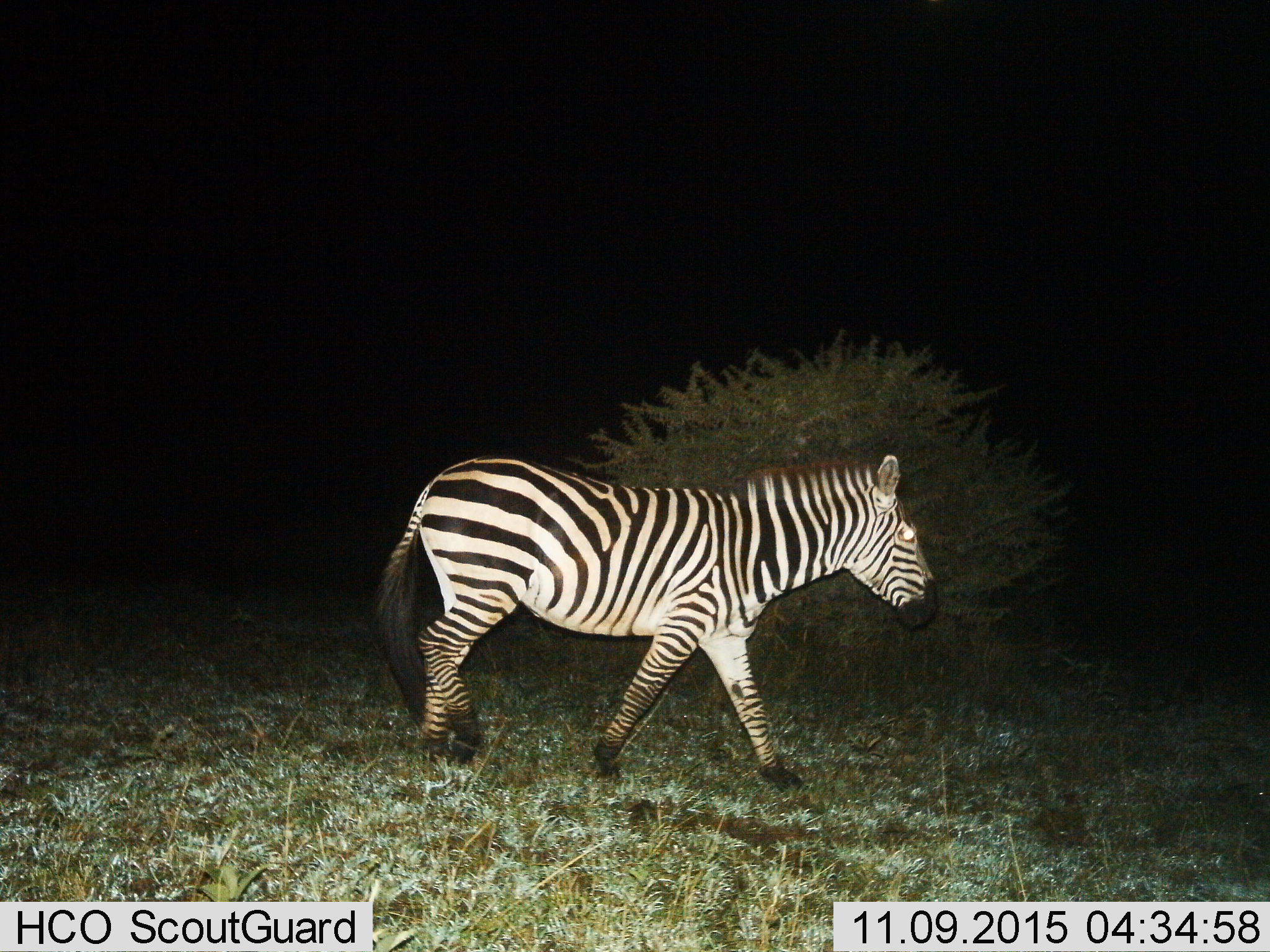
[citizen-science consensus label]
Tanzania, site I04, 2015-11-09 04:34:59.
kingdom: Animalia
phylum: Chordata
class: Mammalia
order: Perissodactyla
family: Equidae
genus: Equus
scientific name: Equus quagga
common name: plains zebra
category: zebra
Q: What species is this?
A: Zebra (plains zebra) (Equus quagga).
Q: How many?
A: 1.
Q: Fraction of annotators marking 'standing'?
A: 22%.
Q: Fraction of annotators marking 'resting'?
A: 0%.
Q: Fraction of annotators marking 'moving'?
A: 89%.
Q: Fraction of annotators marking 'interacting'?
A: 11%.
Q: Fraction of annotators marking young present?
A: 0%.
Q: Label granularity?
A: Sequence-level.